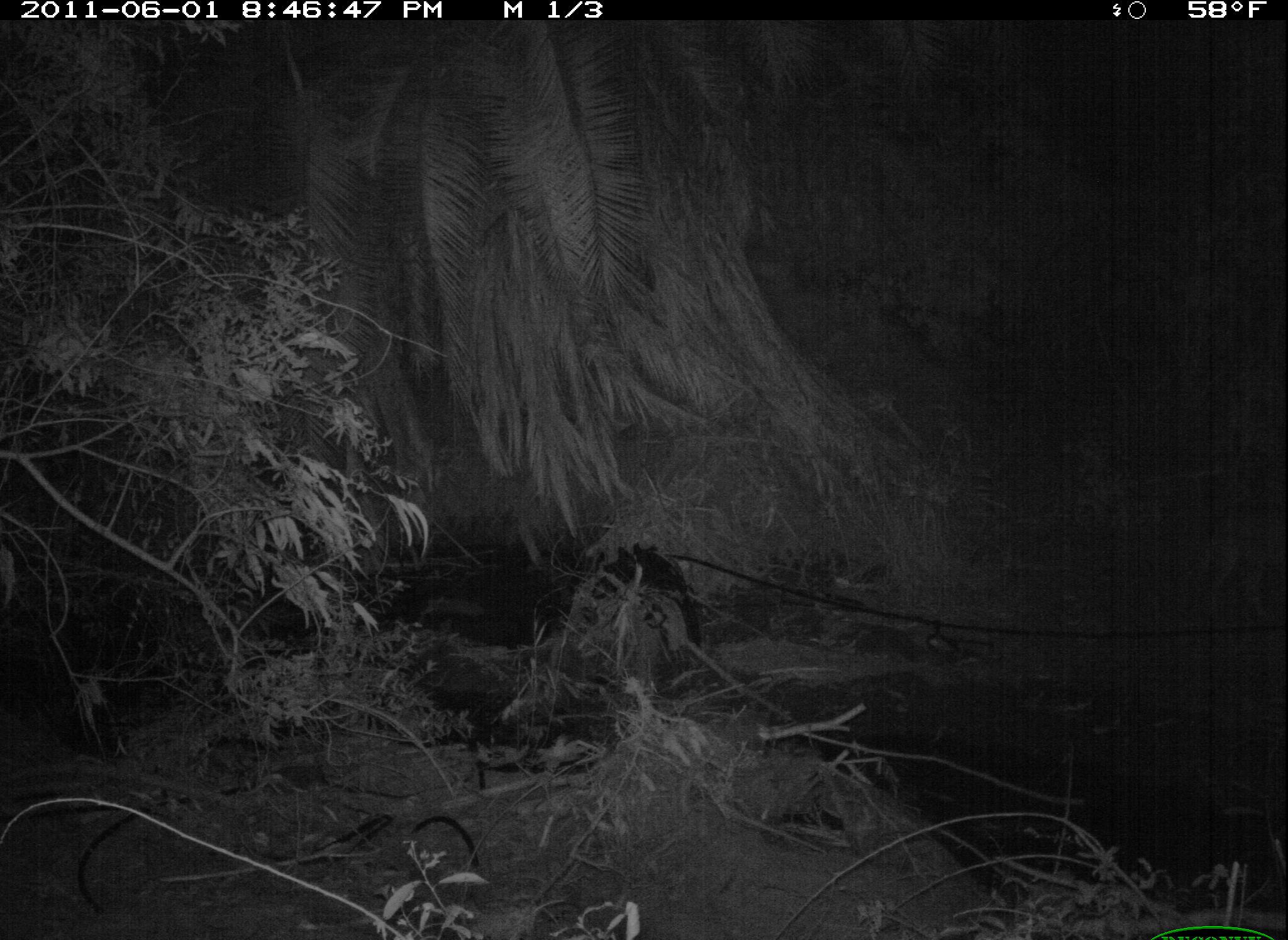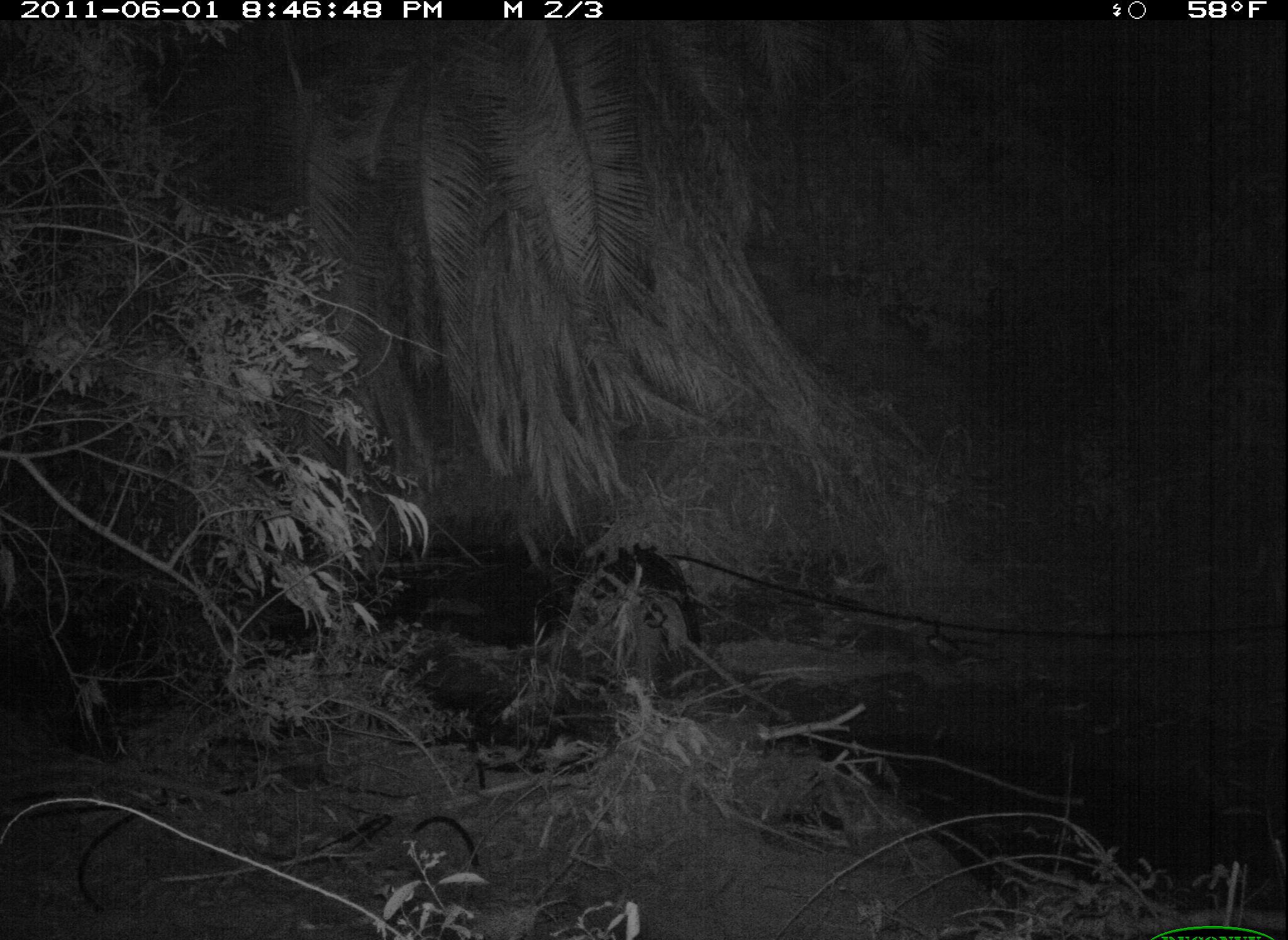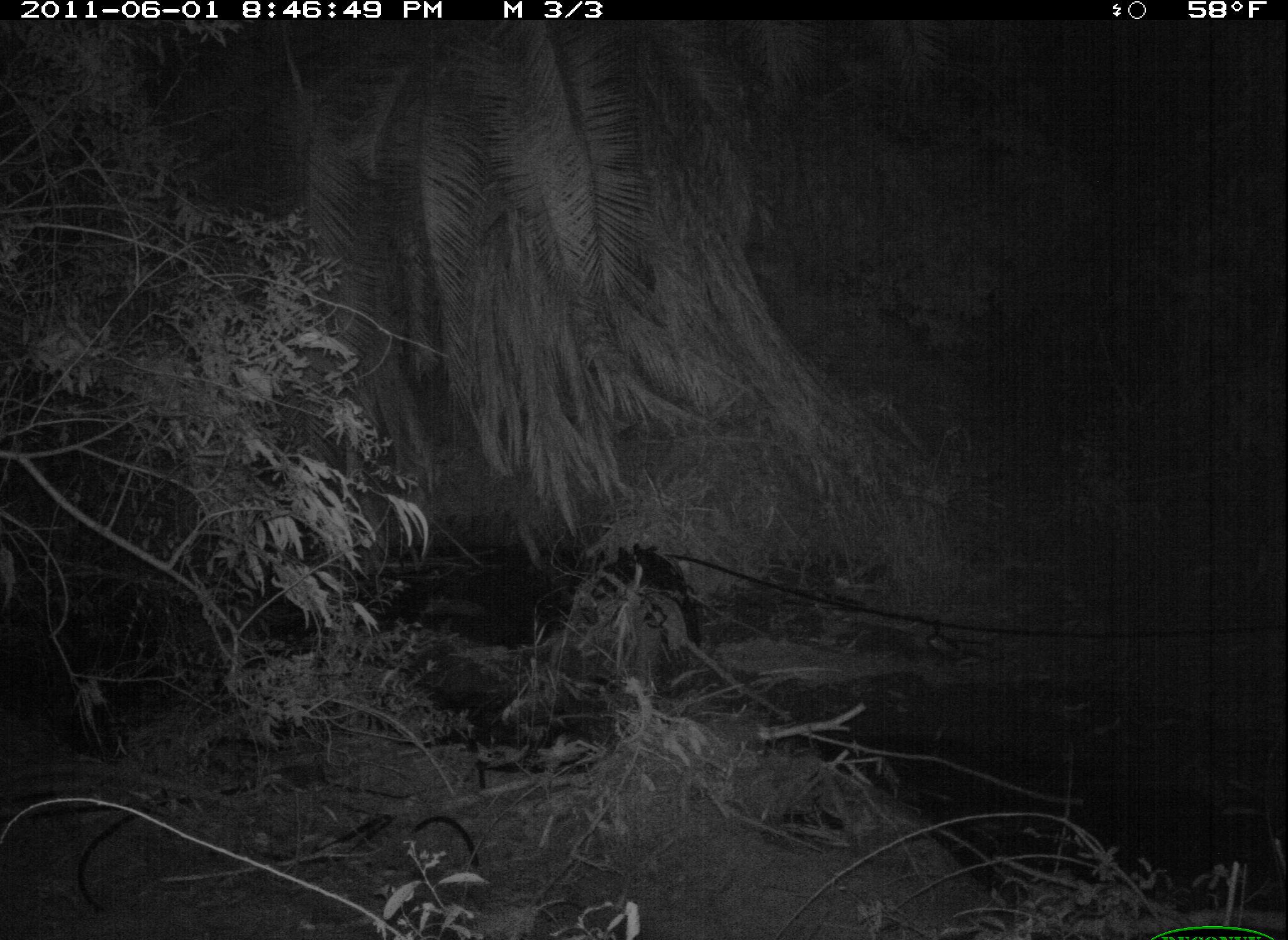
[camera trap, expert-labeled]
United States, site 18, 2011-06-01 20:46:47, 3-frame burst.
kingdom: Animalia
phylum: Chordata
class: Mammalia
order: Carnivora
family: Canidae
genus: Canis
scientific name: Canis latrans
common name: coyote